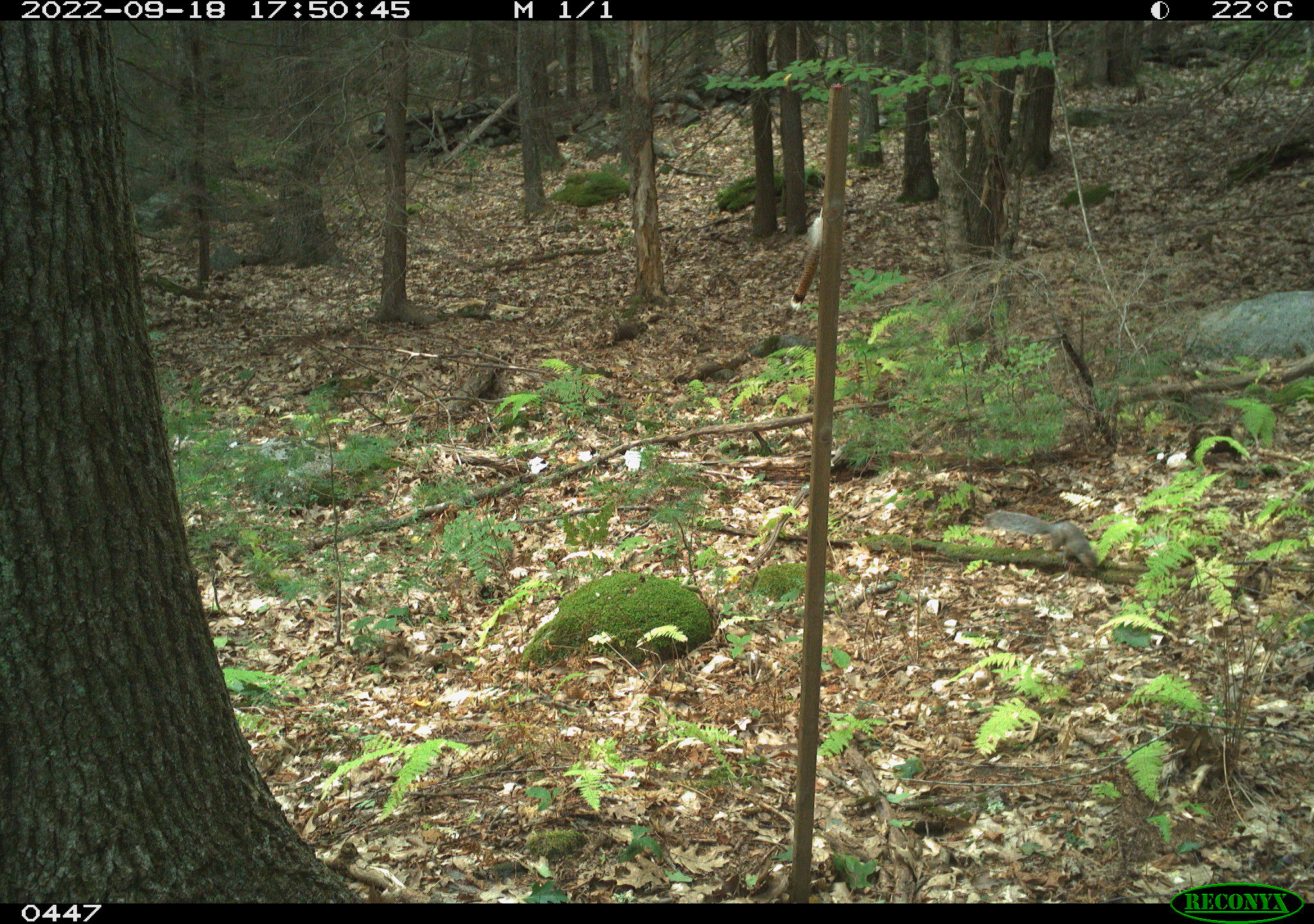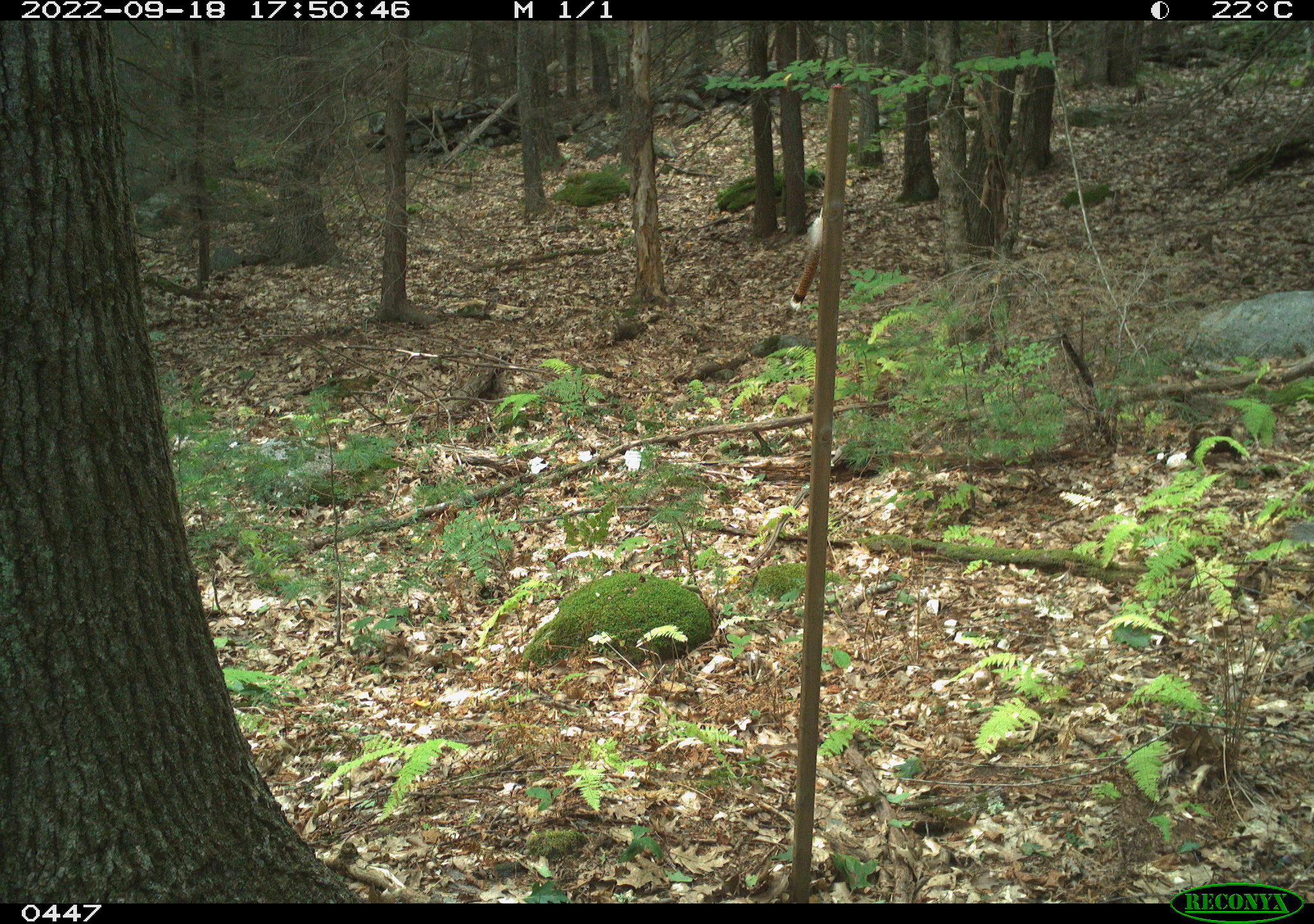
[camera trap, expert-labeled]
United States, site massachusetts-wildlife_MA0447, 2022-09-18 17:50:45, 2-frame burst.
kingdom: Animalia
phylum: Chordata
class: Mammalia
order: Rodentia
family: Sciuridae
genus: Sciurus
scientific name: Sciurus carolinensis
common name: gray squirrel